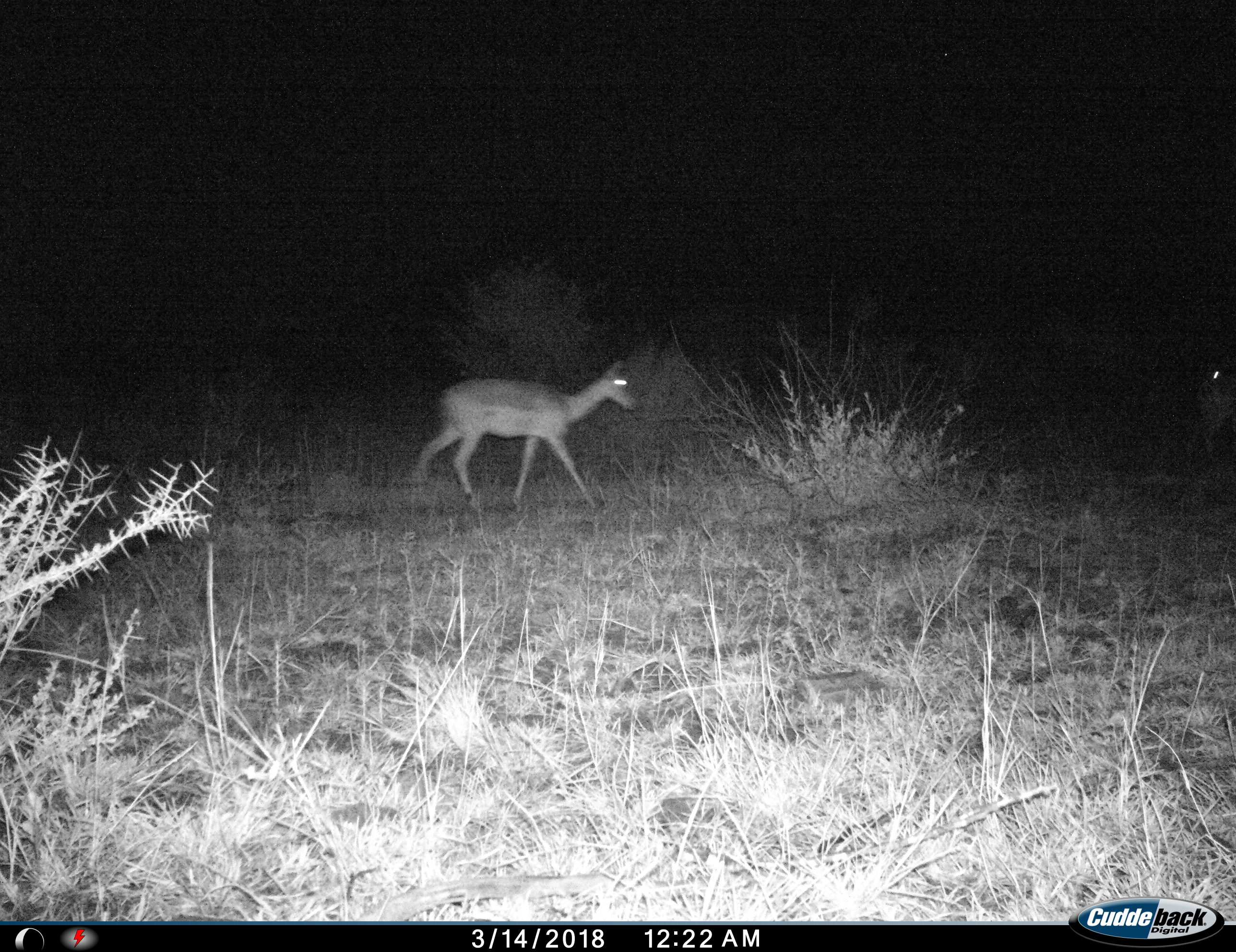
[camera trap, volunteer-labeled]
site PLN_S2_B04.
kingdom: Animalia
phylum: Chordata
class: Mammalia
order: Artiodactyla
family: Bovidae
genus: Aepyceros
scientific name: Aepyceros melampus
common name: impala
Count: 1.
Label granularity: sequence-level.